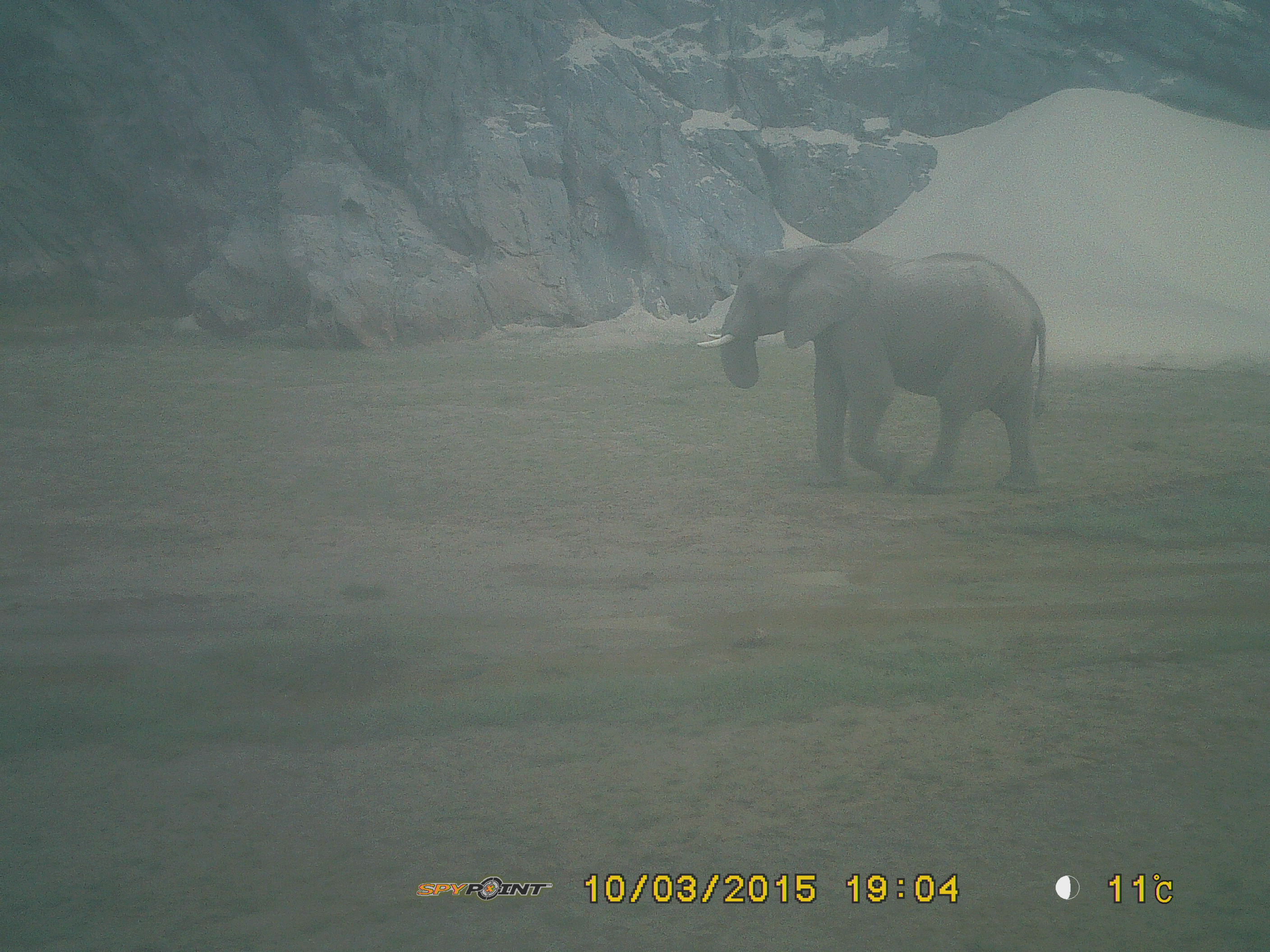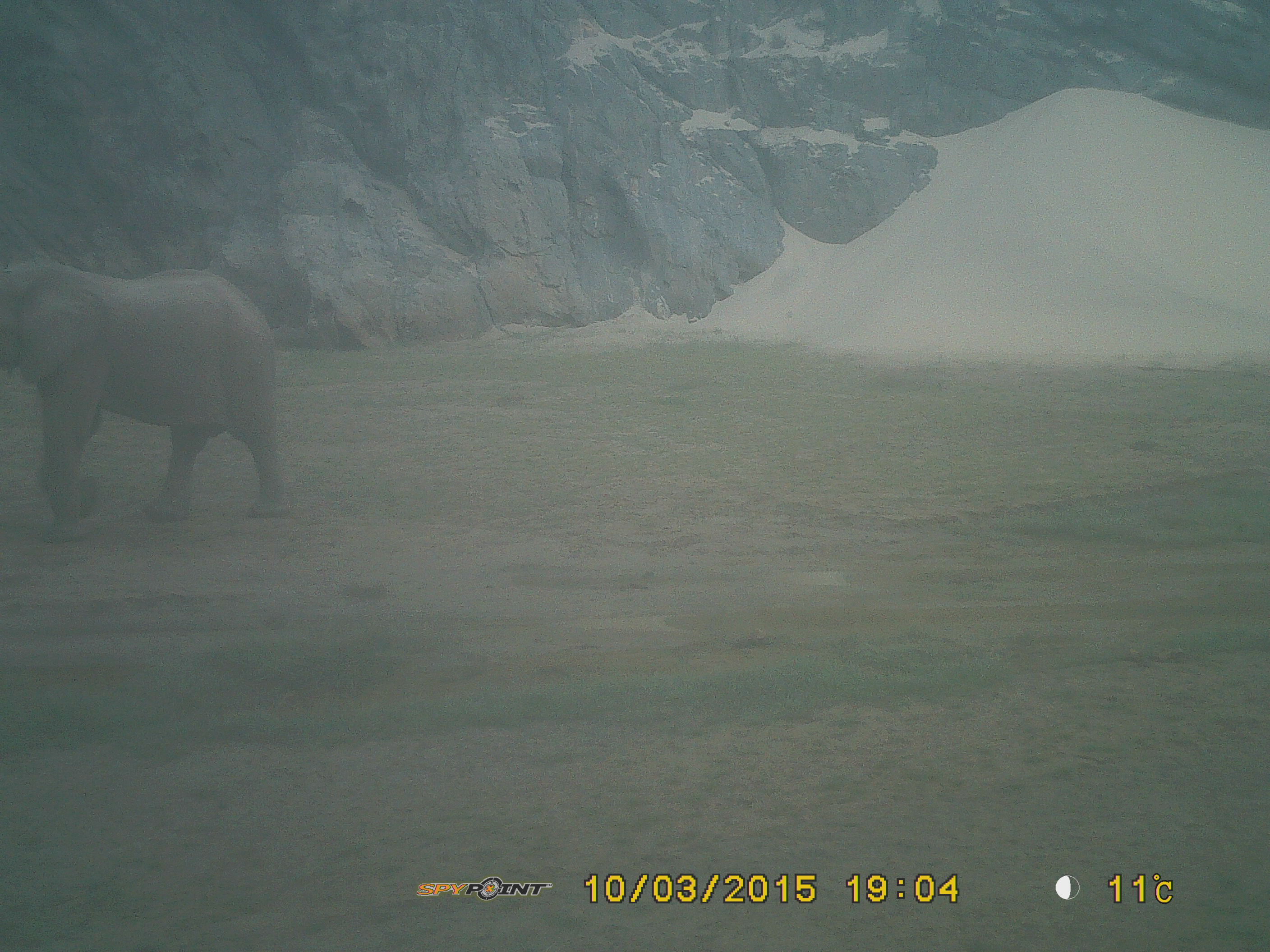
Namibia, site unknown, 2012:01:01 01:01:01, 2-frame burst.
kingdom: Animalia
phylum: Chordata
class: Mammalia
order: Proboscidea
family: Elephantidae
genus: Loxodonta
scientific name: Loxodonta africana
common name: african elephant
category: loxodanta africana